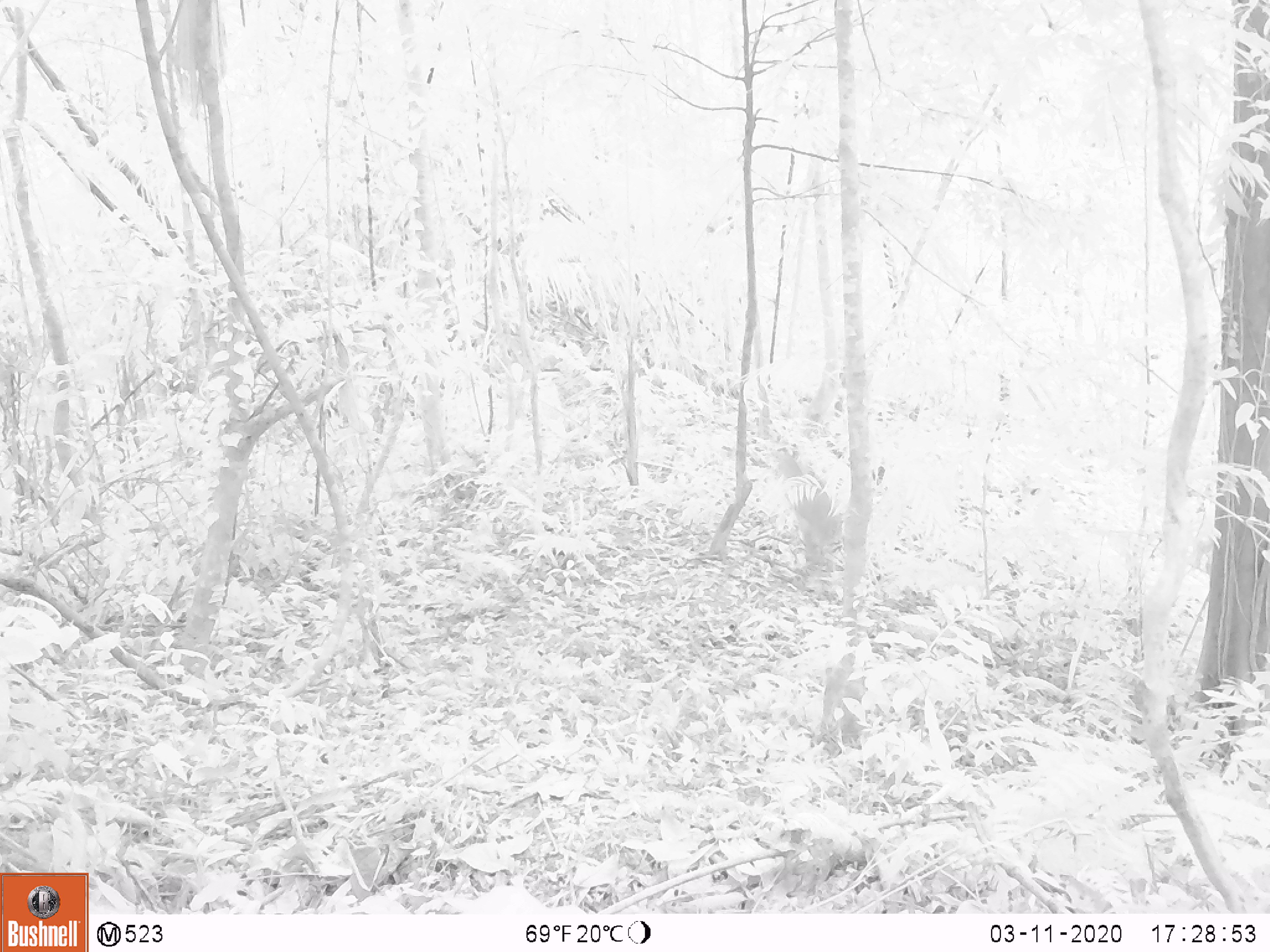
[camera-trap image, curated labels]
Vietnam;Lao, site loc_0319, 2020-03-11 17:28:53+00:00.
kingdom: Animalia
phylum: Chordata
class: Mammalia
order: Artiodactyla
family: Cervidae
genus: Muntiacus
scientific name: Muntiacus rooseveltorum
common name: roosevelt's muntjac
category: roosevelts muntjac group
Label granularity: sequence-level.